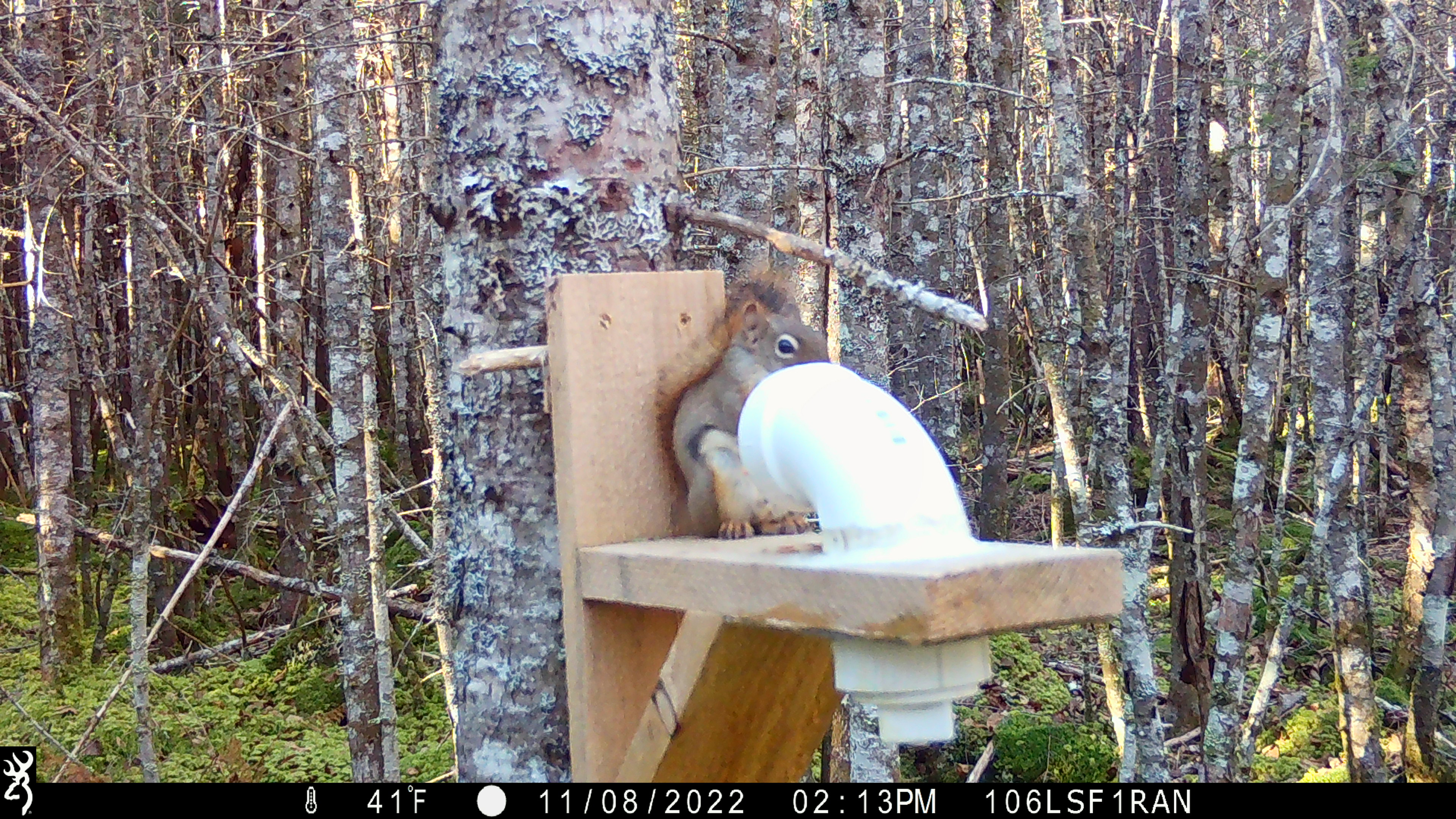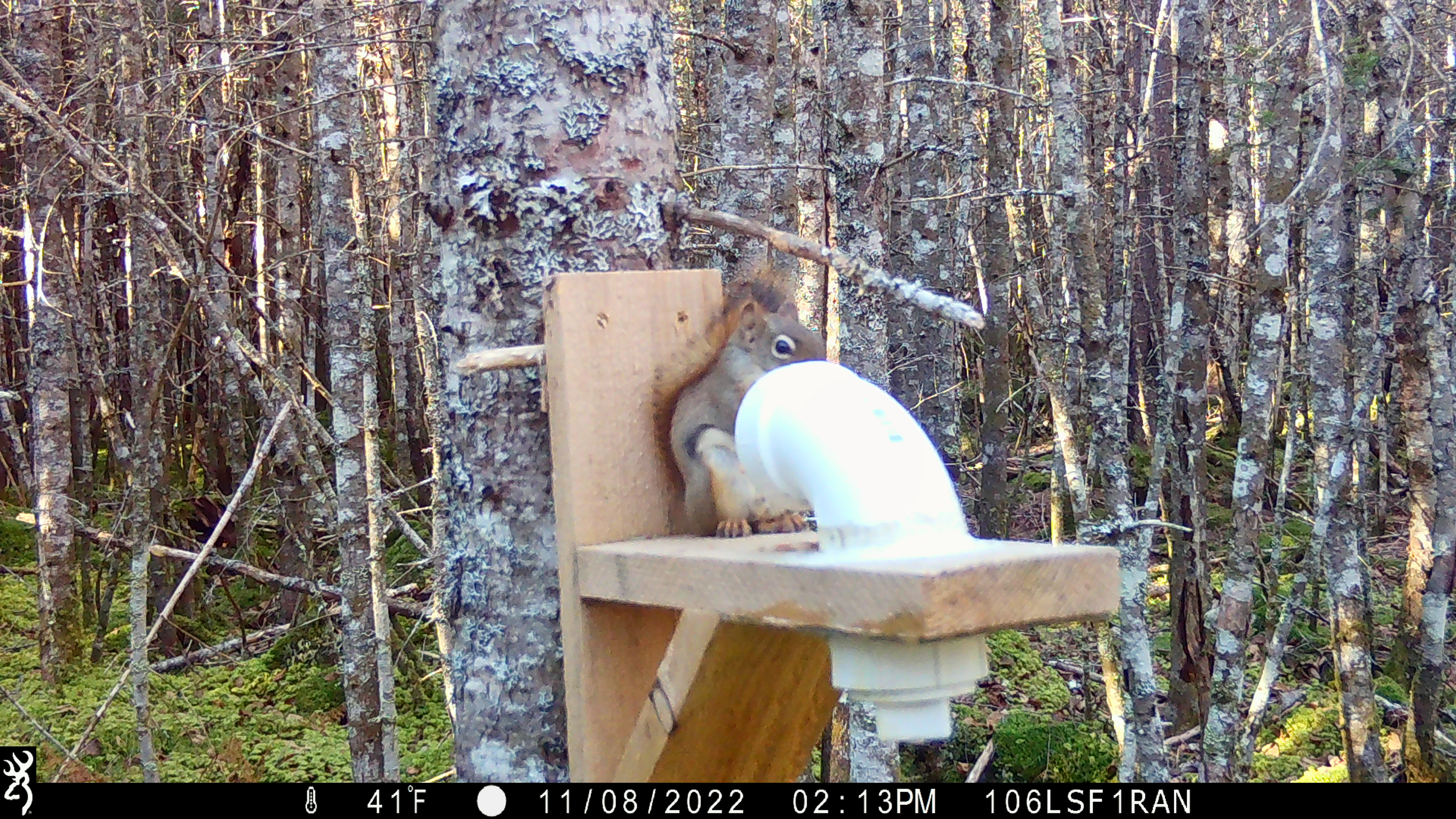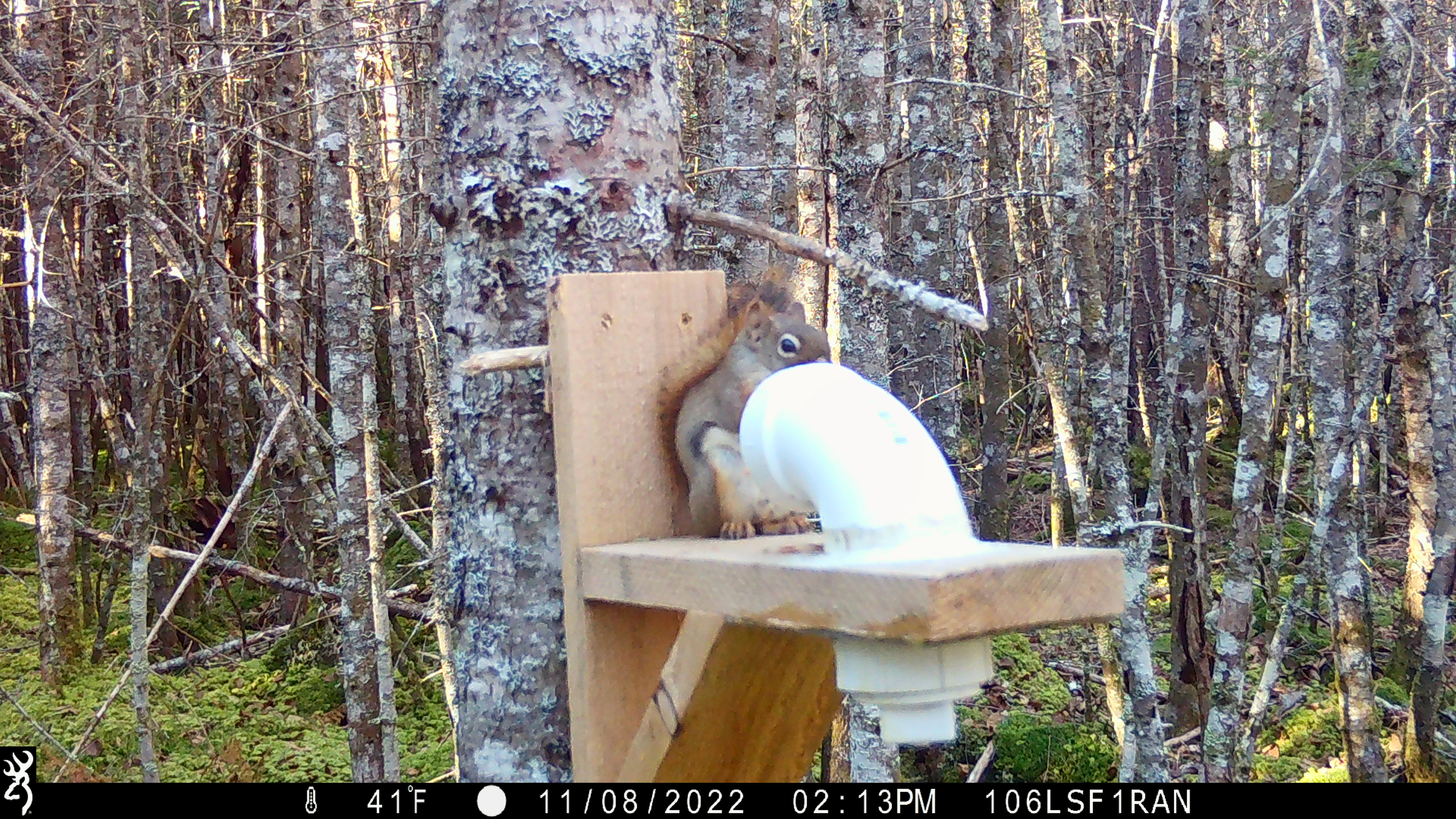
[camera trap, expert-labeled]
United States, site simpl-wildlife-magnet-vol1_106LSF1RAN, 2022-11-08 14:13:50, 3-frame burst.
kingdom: Animalia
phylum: Chordata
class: Mammalia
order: Rodentia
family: Sciuridae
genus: Tamiasciurus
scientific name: Tamiasciurus hudsonicus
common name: red squirrel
Red squirrel (Tamiasciurus hudsonicus).